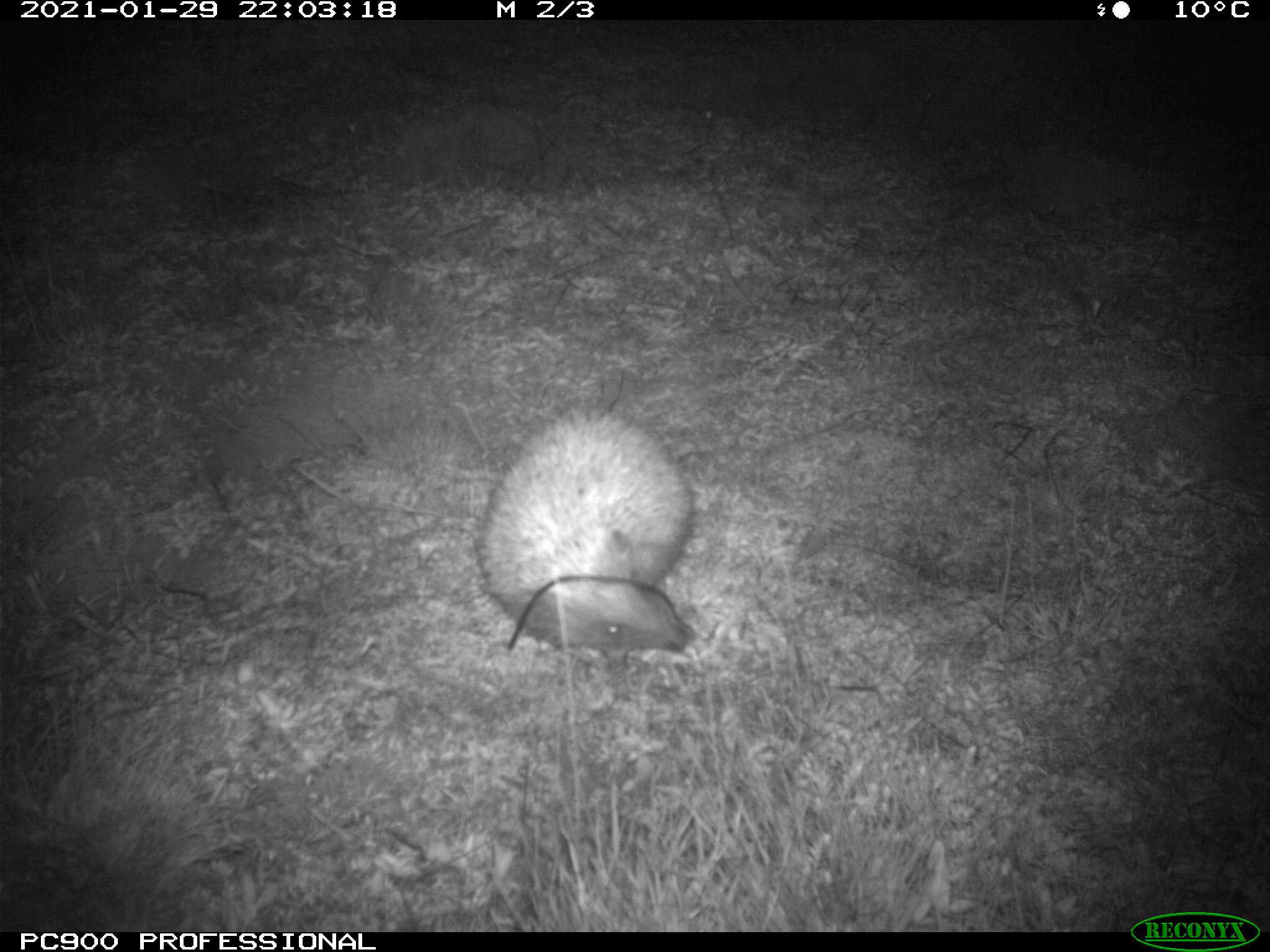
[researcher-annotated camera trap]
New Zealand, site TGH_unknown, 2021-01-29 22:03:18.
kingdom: Animalia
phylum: Chordata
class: Mammalia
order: Eulipotyphla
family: Erinaceidae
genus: Erinaceus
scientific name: Erinaceus europaeus europaeus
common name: european hedgehog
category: hedgehog